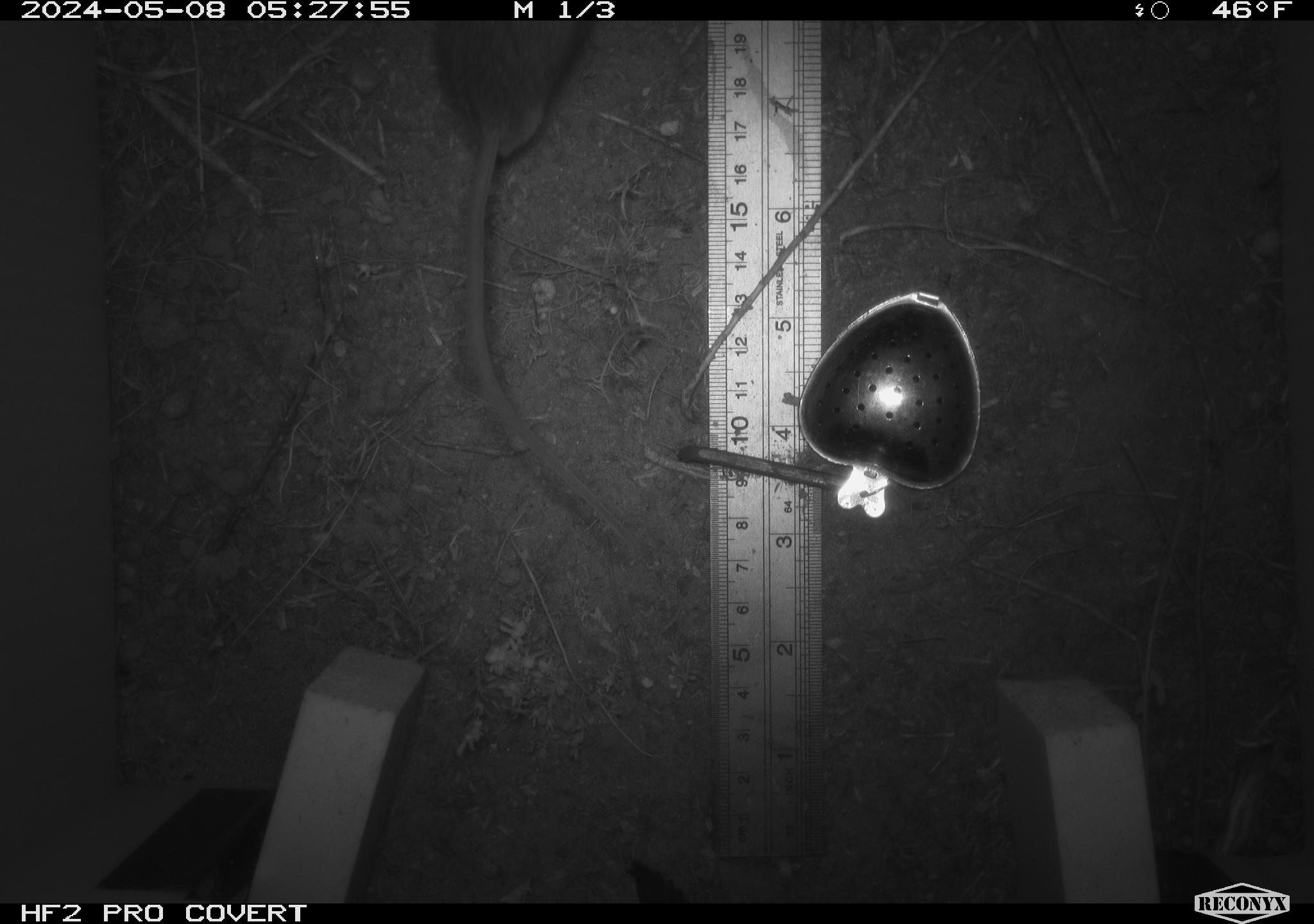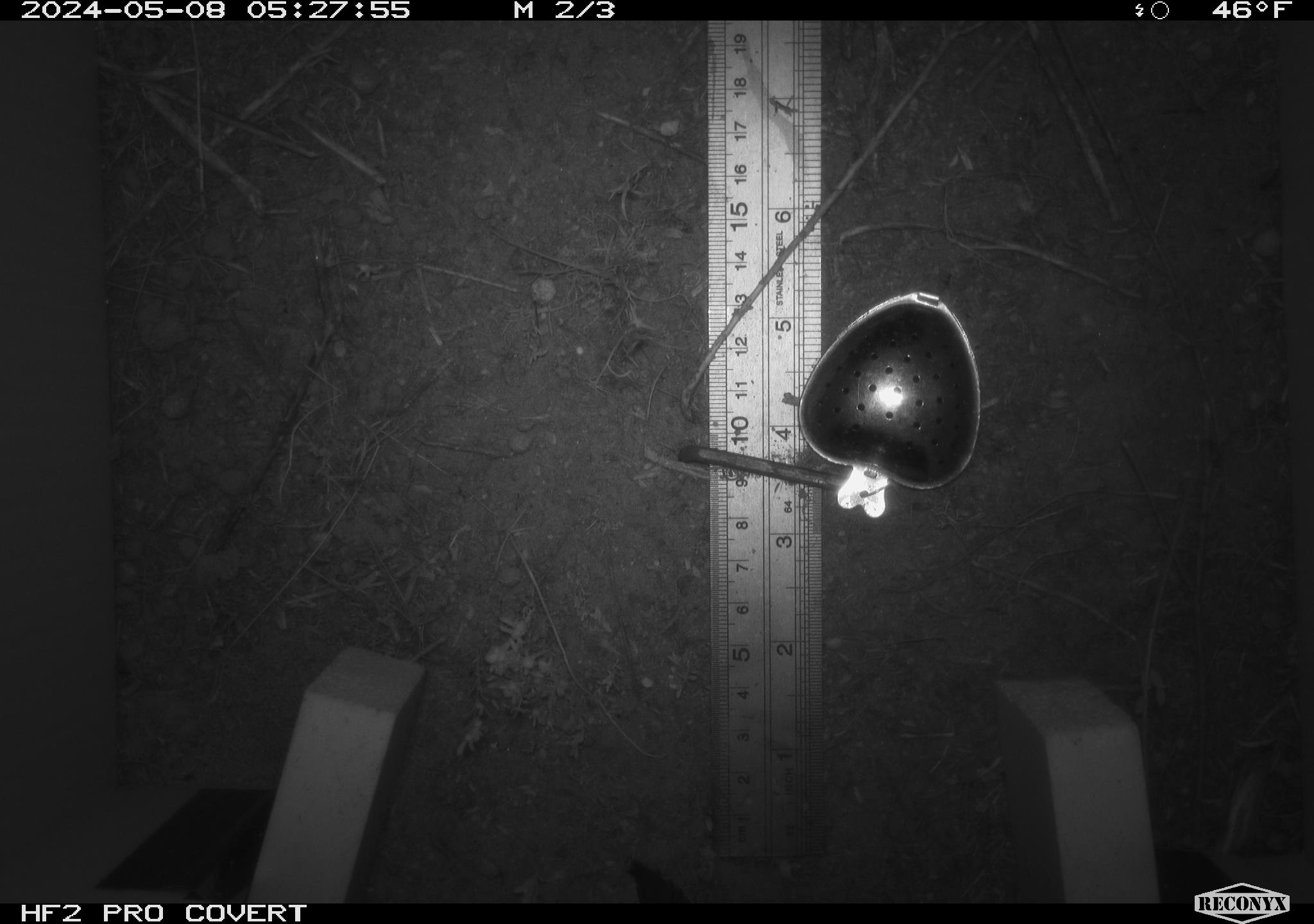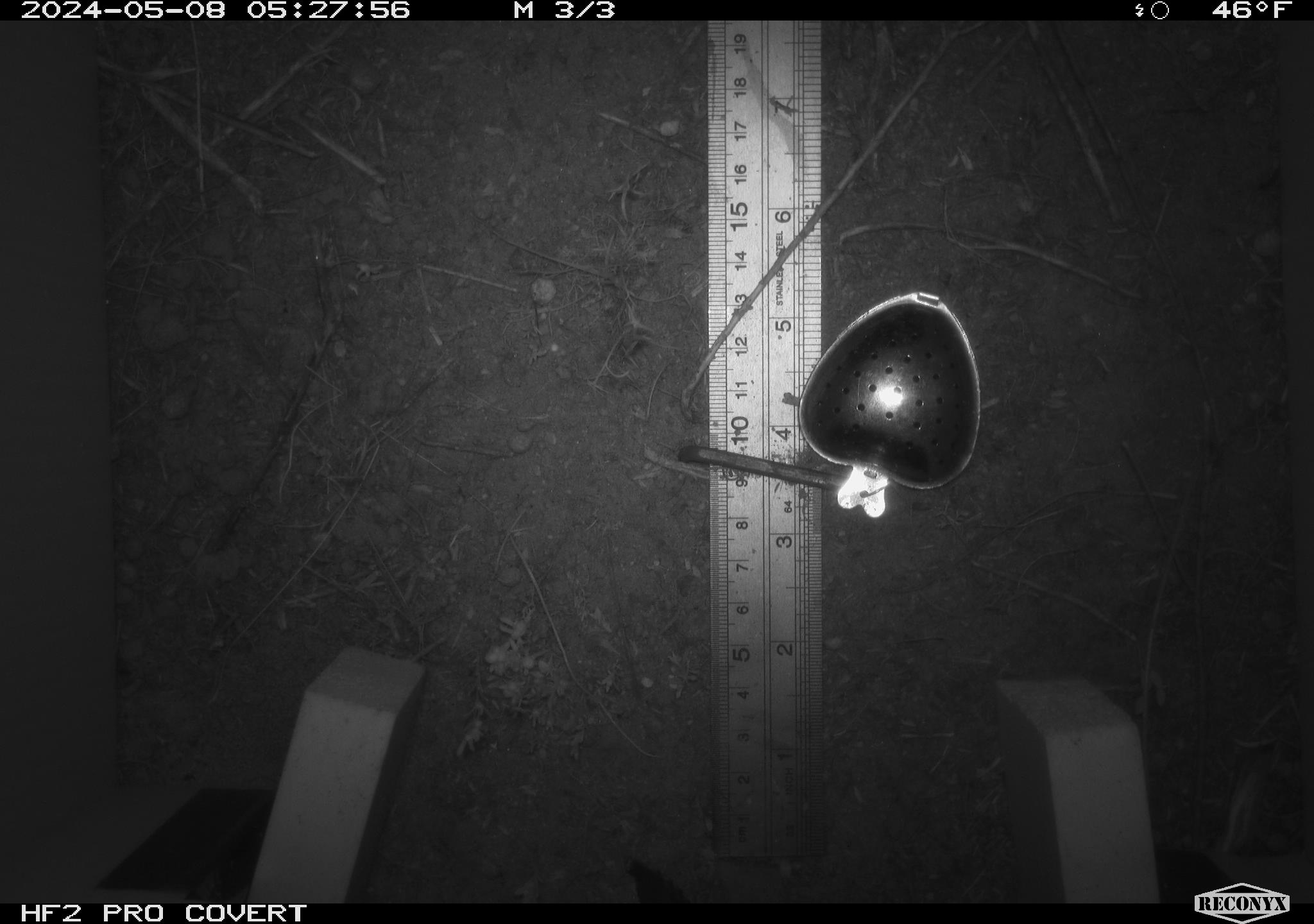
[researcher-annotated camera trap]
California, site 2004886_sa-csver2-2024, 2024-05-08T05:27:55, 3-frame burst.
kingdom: Animalia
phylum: Chordata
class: Mammalia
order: Rodentia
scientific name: Rodentia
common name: rodent